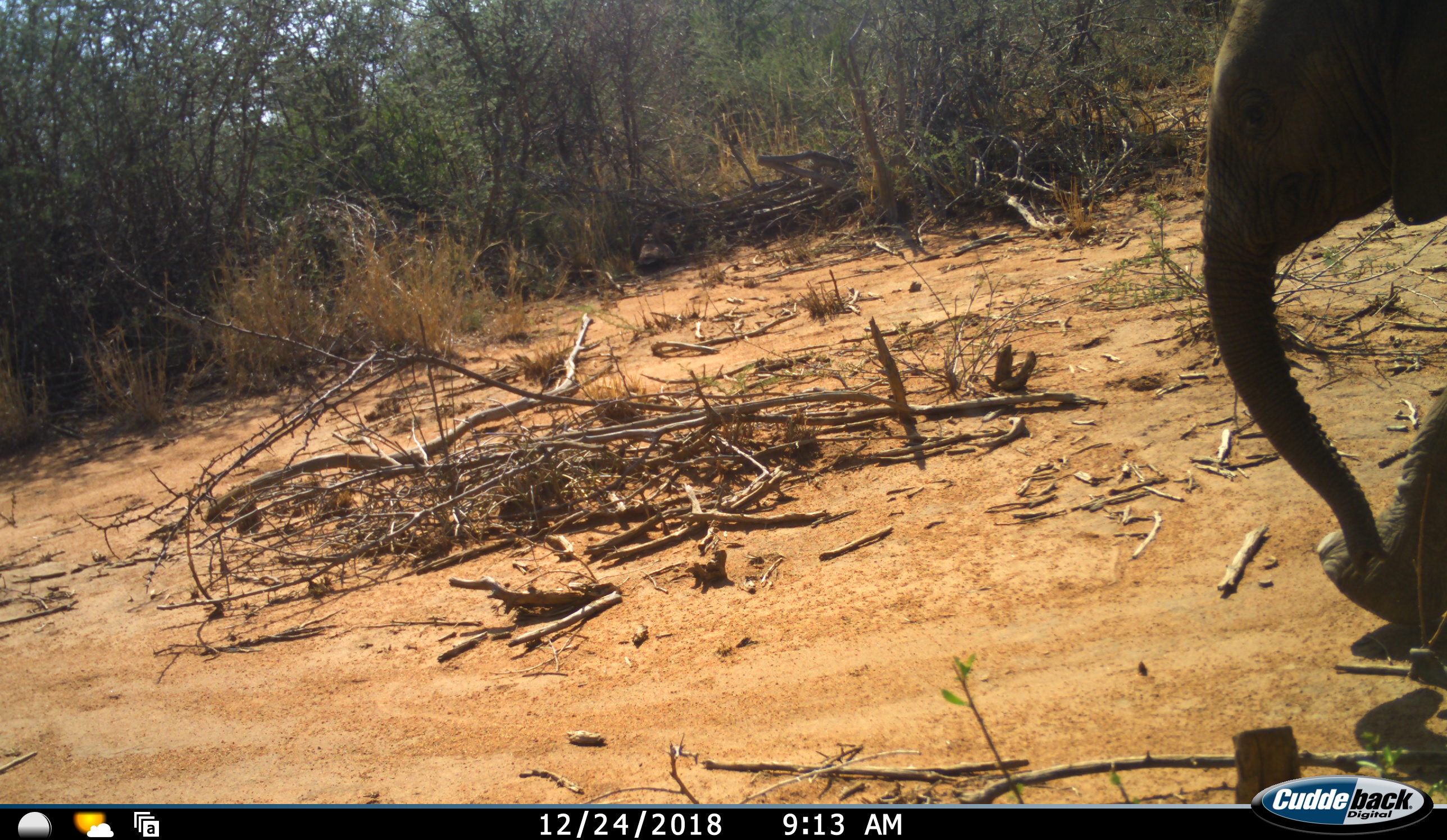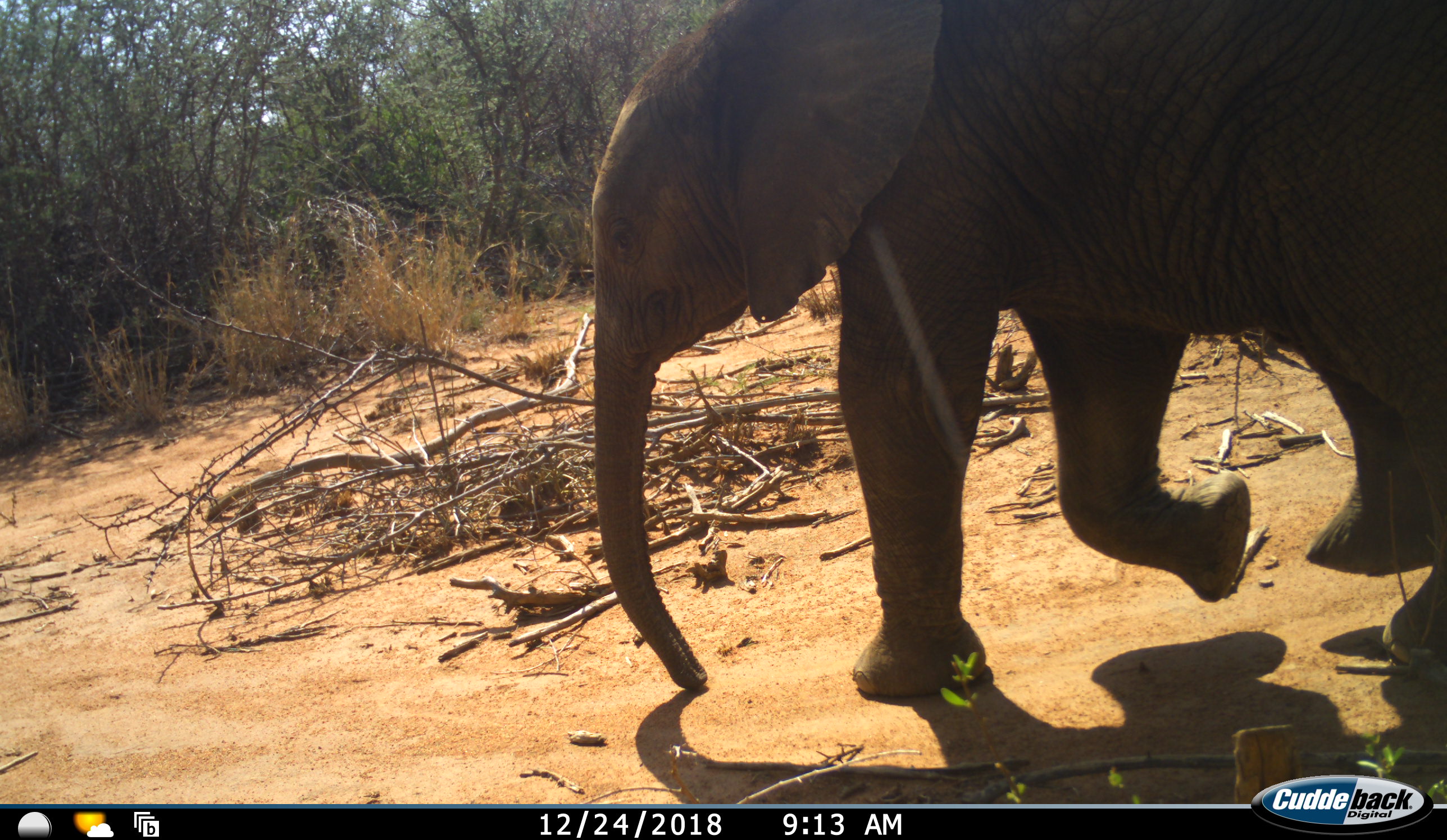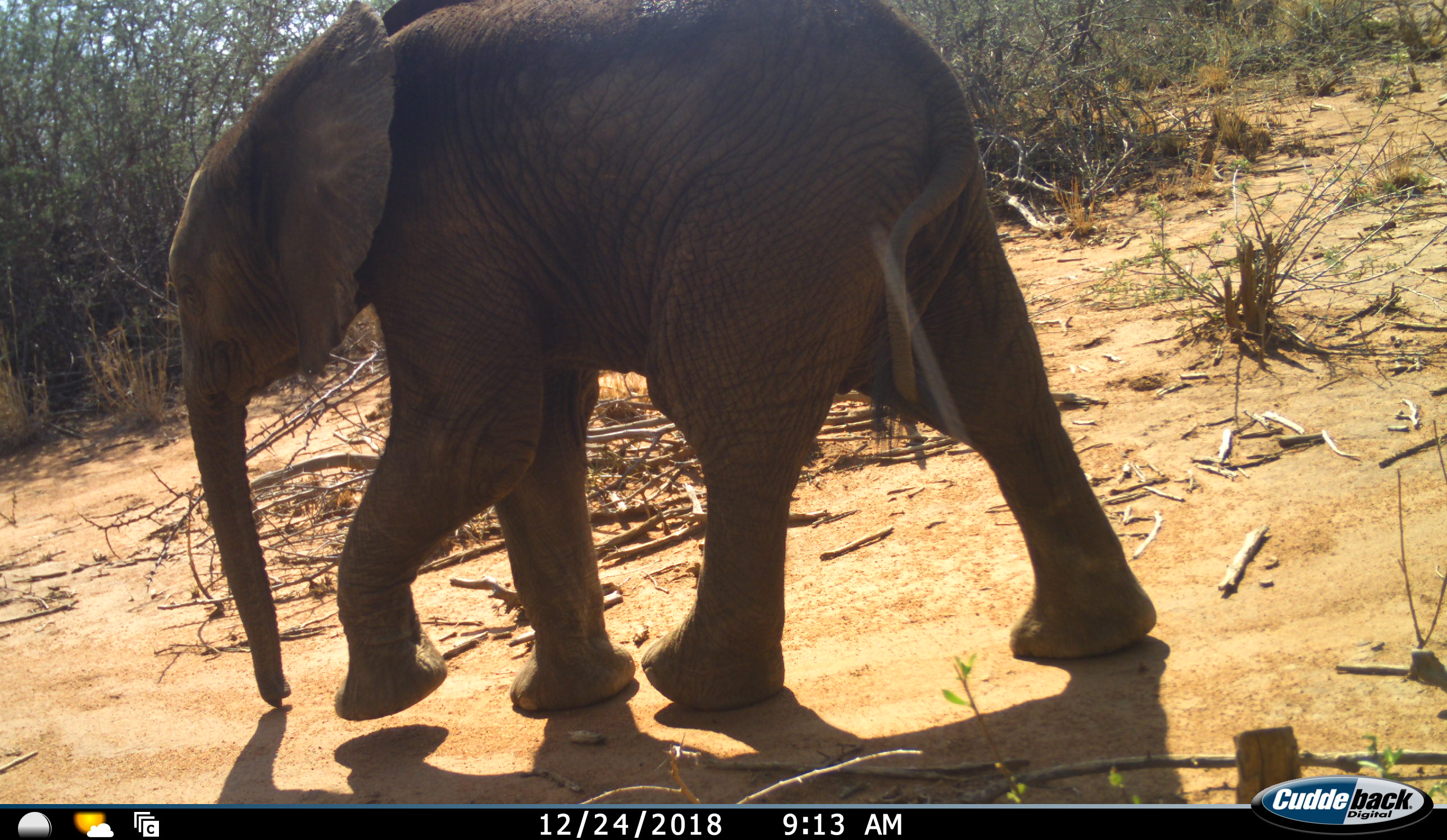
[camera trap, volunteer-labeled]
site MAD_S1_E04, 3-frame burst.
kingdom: Animalia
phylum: Chordata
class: Mammalia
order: Proboscidea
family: Elephantidae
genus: Loxodonta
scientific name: Loxodonta africana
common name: african bush elephant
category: elephant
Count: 1.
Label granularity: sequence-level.